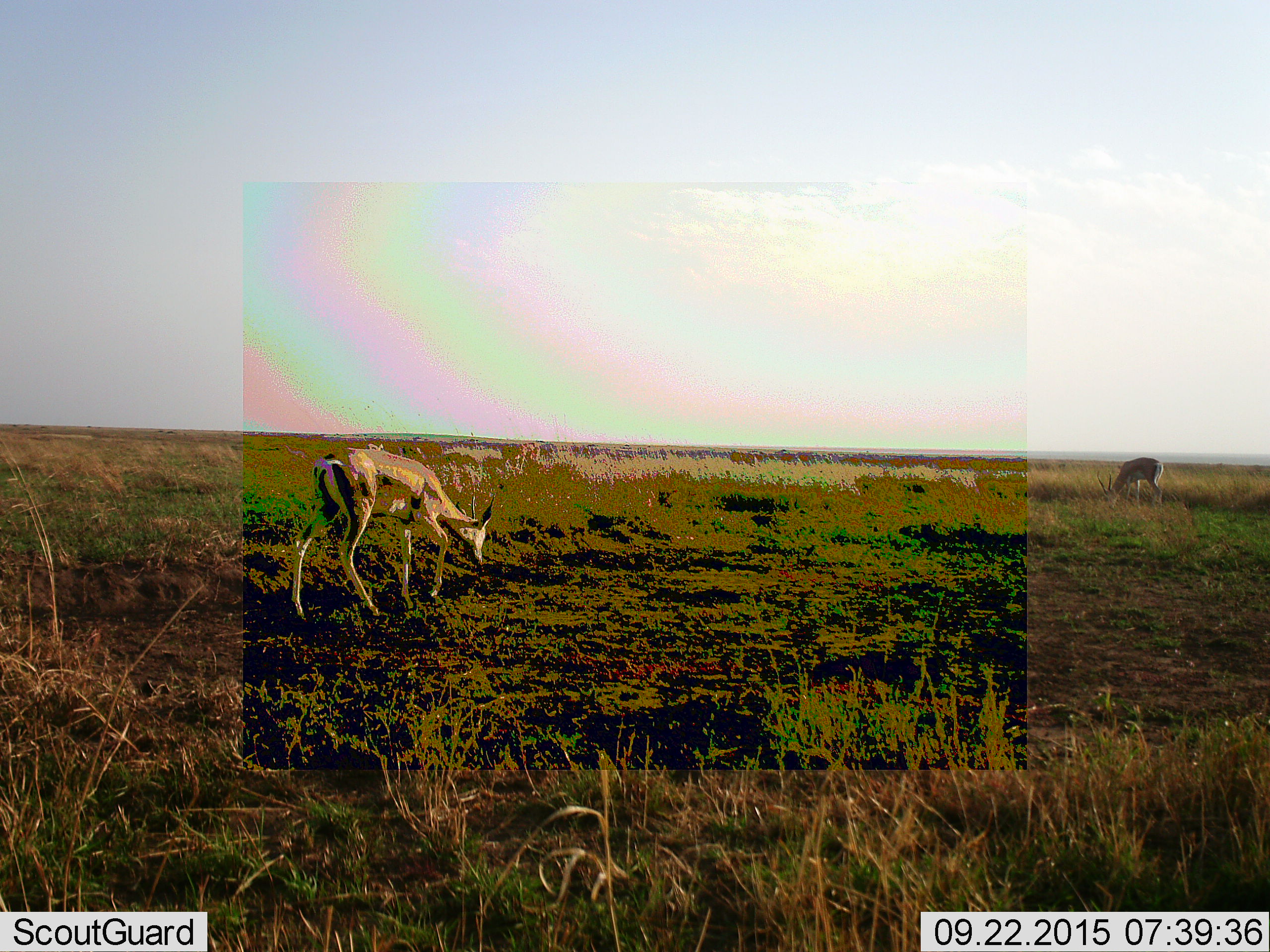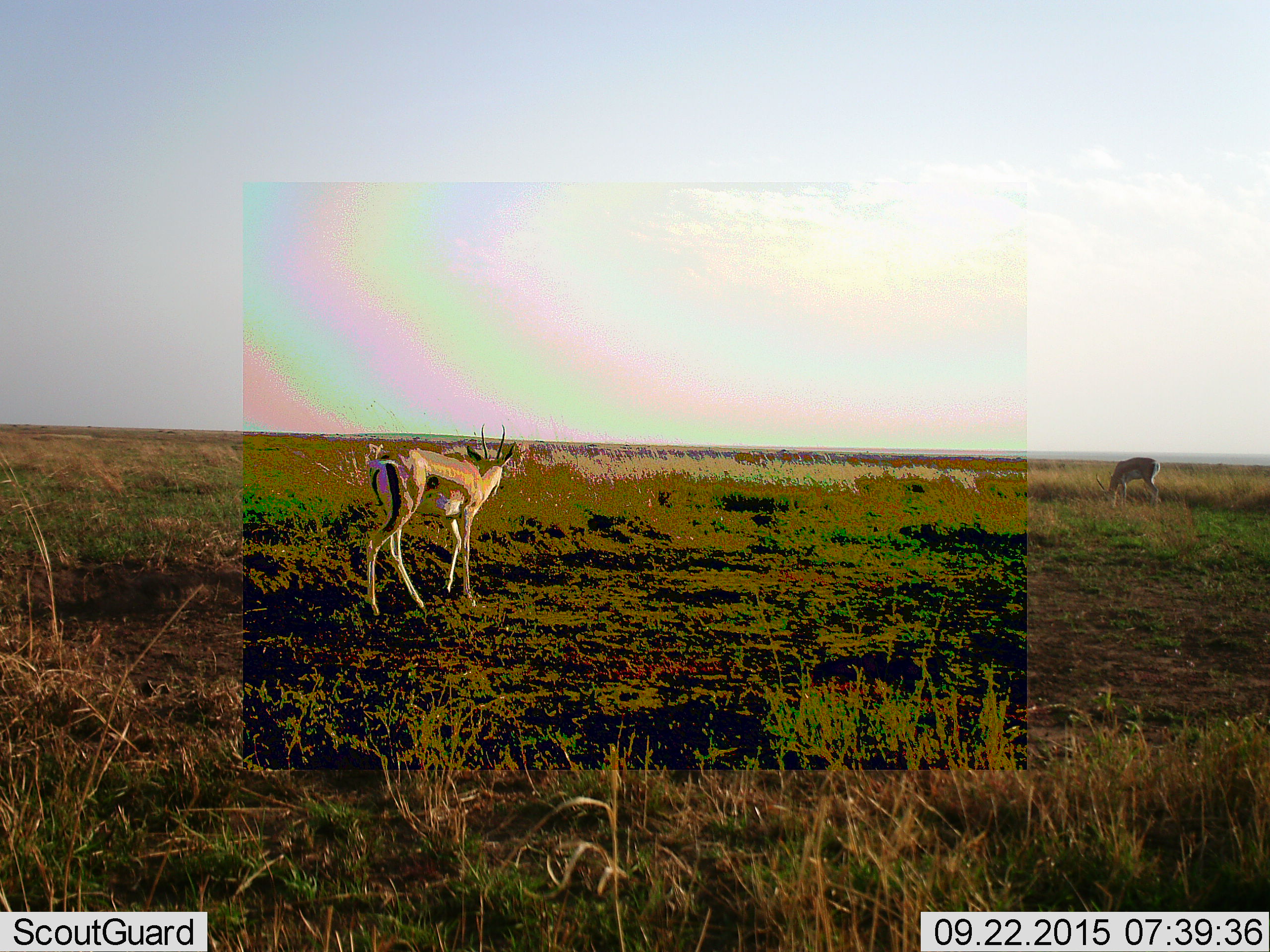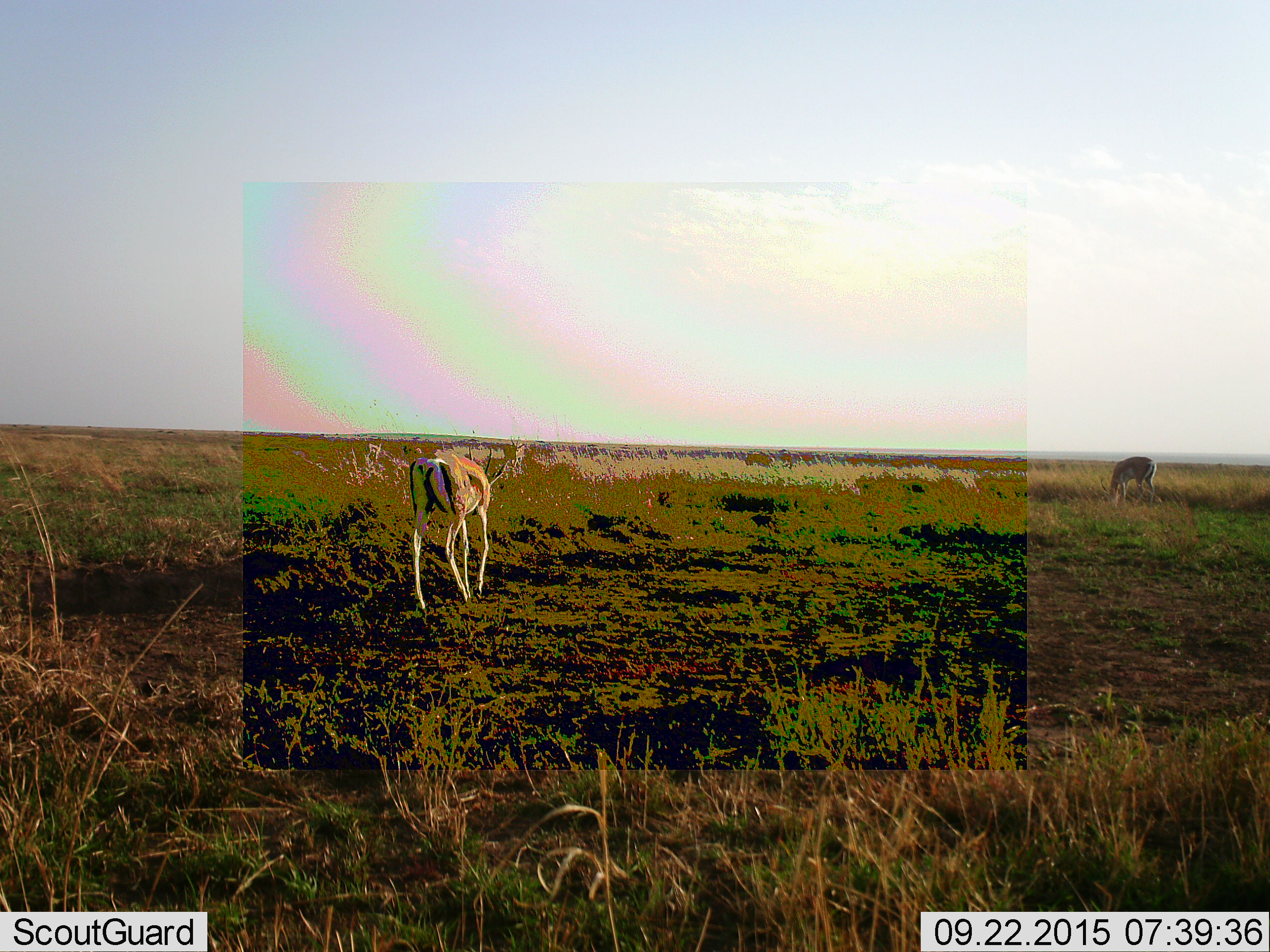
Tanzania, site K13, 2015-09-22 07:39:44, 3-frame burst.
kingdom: Animalia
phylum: Chordata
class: Mammalia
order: Artiodactyla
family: Bovidae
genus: Nanger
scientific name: Nanger granti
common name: grant's gazelle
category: gazellegrants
Gazellegrants (grant's gazelle) (Nanger granti), count 2. Behavior (volunteer vote fractions): standing 33%, resting 0%, moving 33%, interacting 0%. Young present (vote fraction): 0%. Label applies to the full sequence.